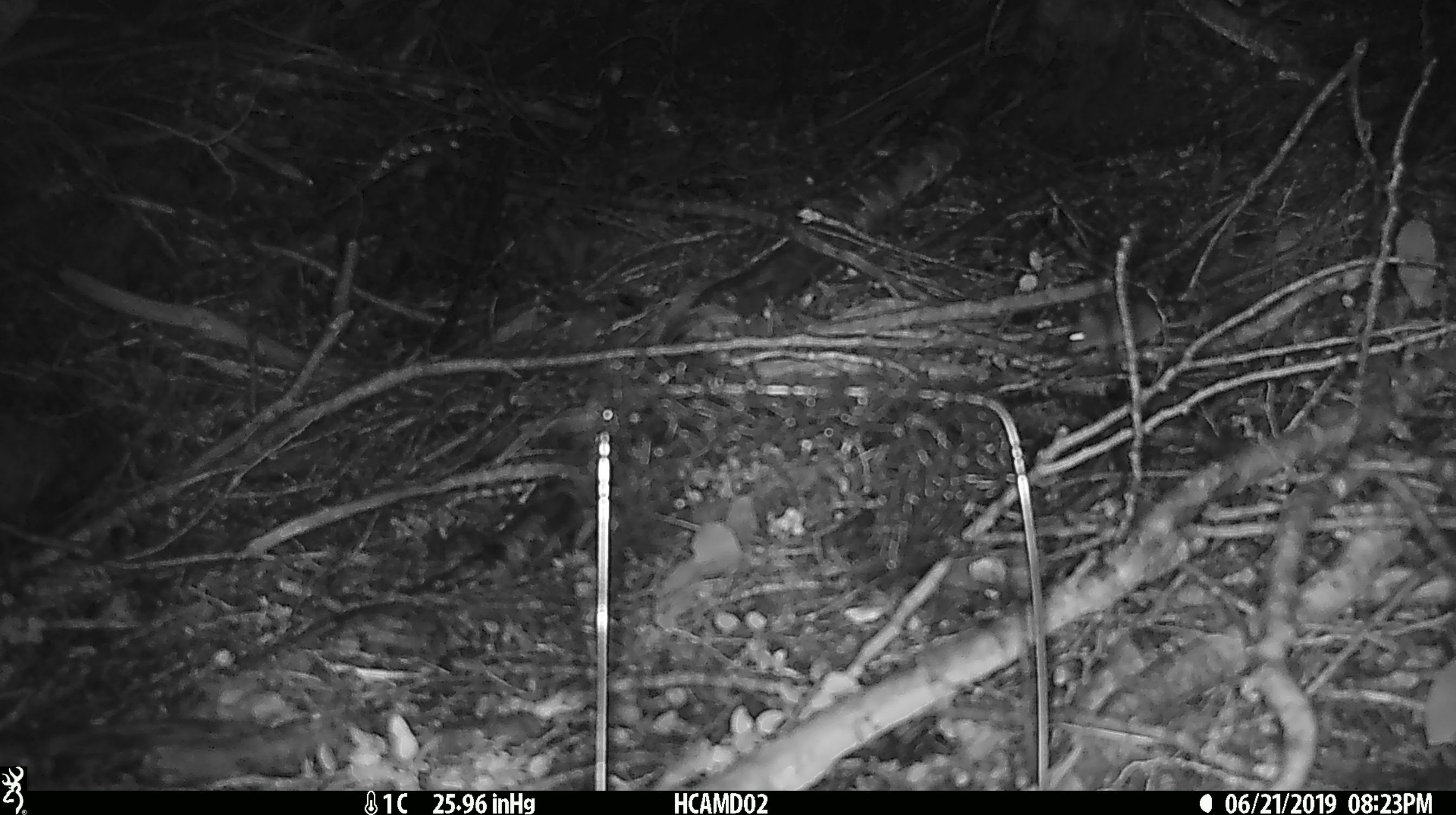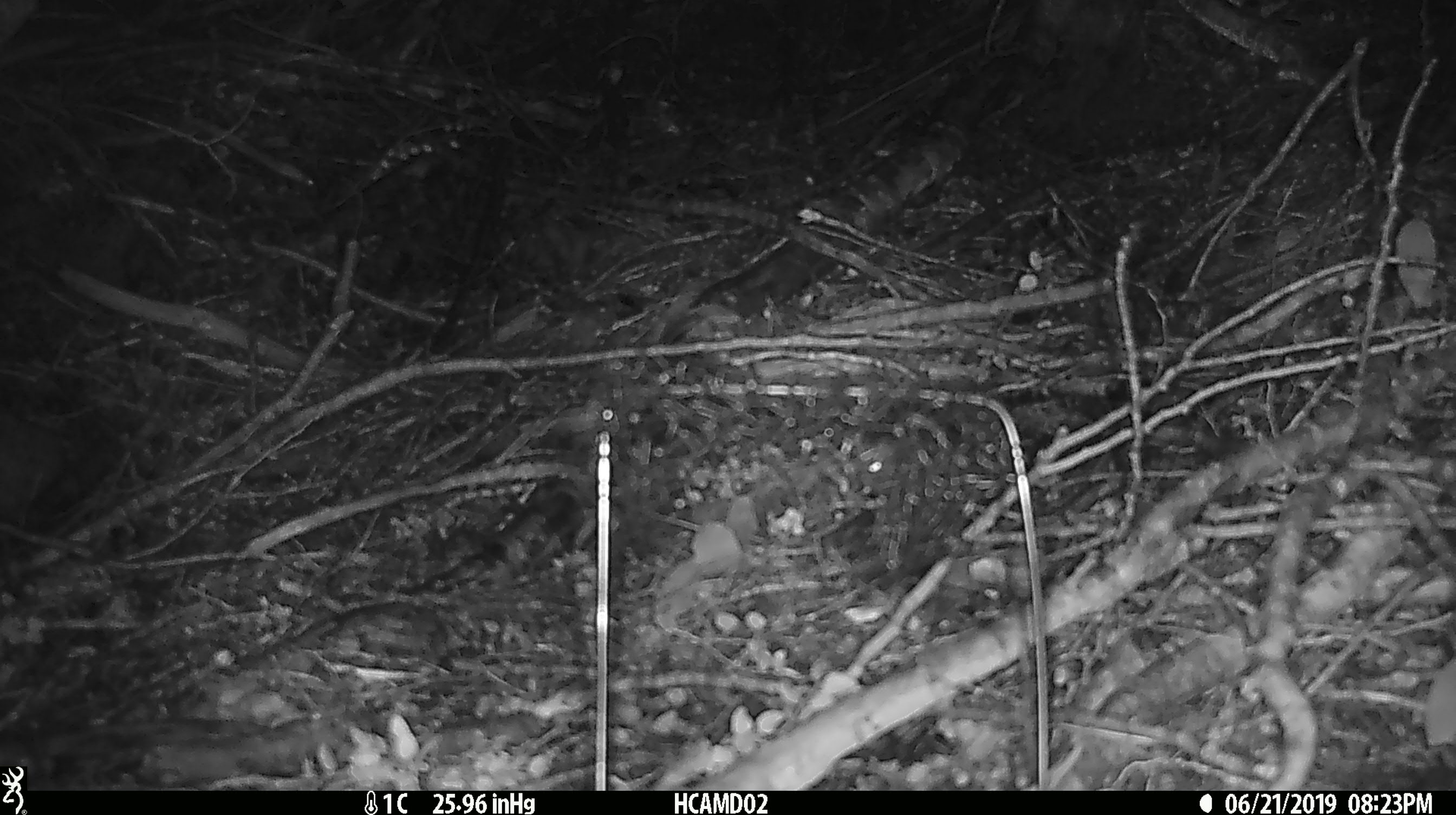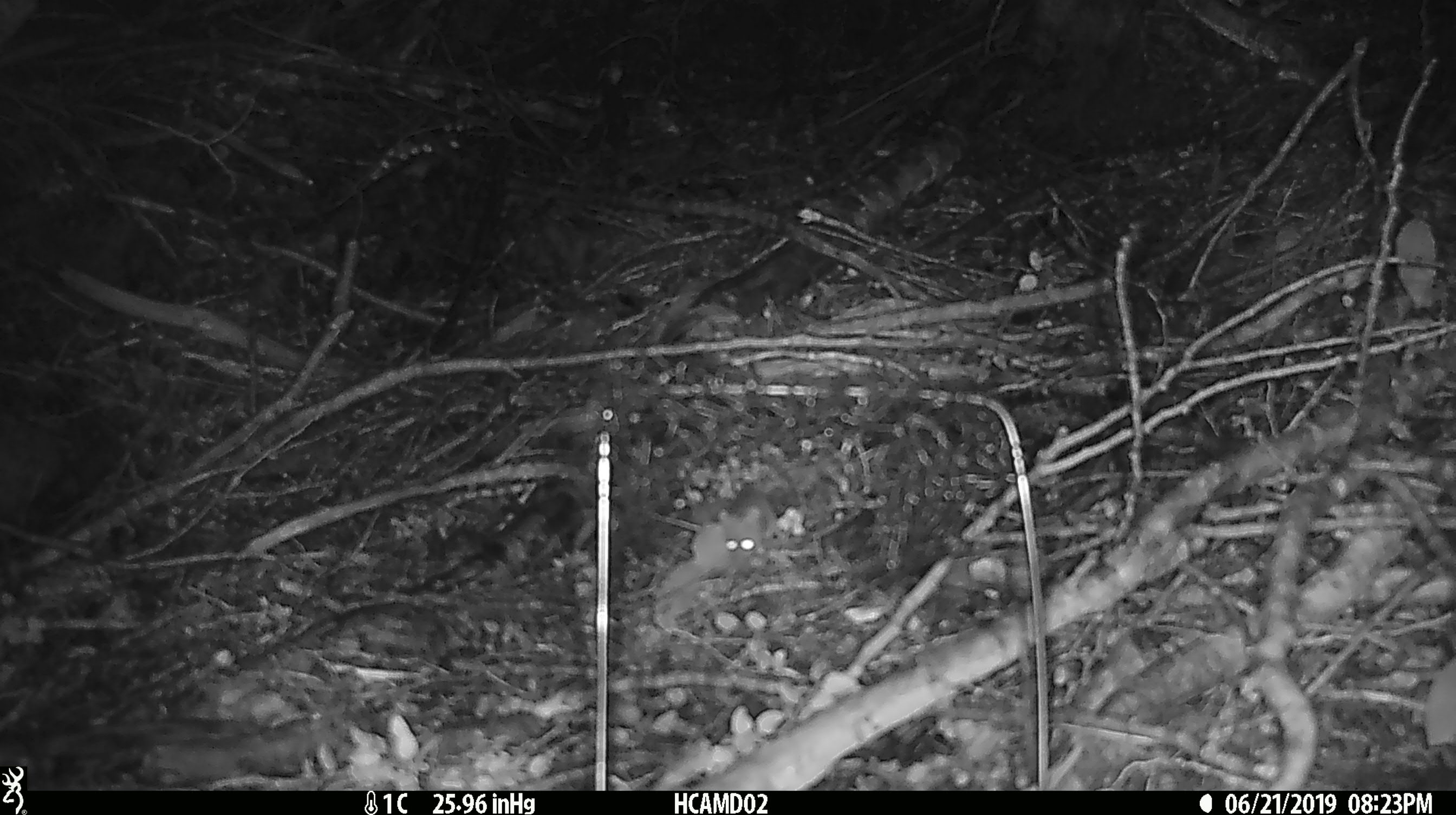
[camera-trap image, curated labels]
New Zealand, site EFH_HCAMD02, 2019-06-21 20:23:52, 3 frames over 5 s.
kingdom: Animalia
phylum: Chordata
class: Aves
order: Apterygiformes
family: Apterygidae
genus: Apteryx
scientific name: Apteryx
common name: kiwi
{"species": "kiwi (Apteryx)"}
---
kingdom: Animalia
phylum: Chordata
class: Mammalia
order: Rodentia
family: Muridae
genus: Mus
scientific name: Mus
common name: mouse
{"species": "mouse (Mus)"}